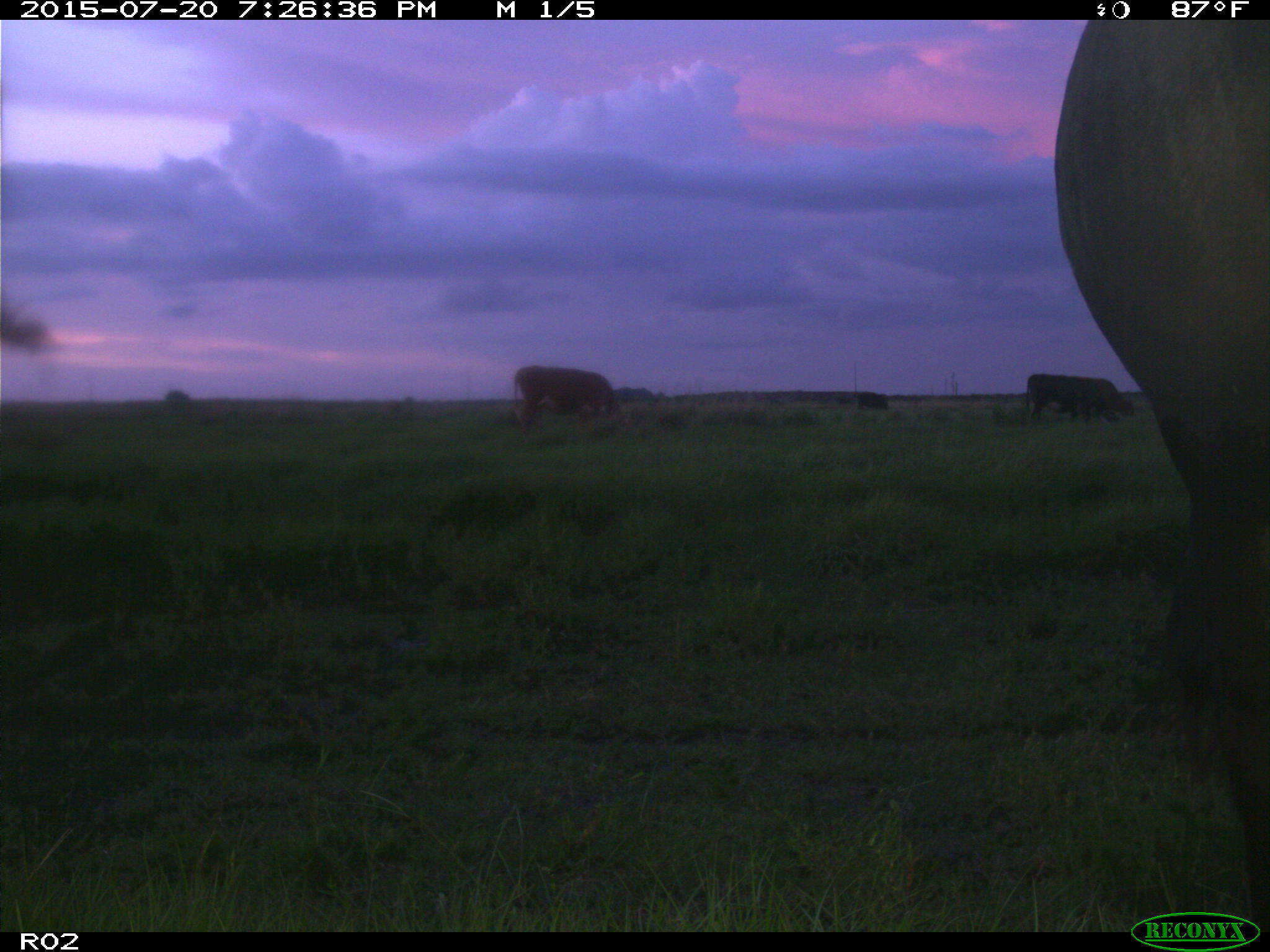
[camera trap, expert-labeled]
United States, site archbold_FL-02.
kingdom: Animalia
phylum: Chordata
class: Mammalia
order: Artiodactyla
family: Bovidae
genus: Bos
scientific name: Bos taurus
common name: domestic cow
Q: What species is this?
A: Bos taurus (domestic cow).